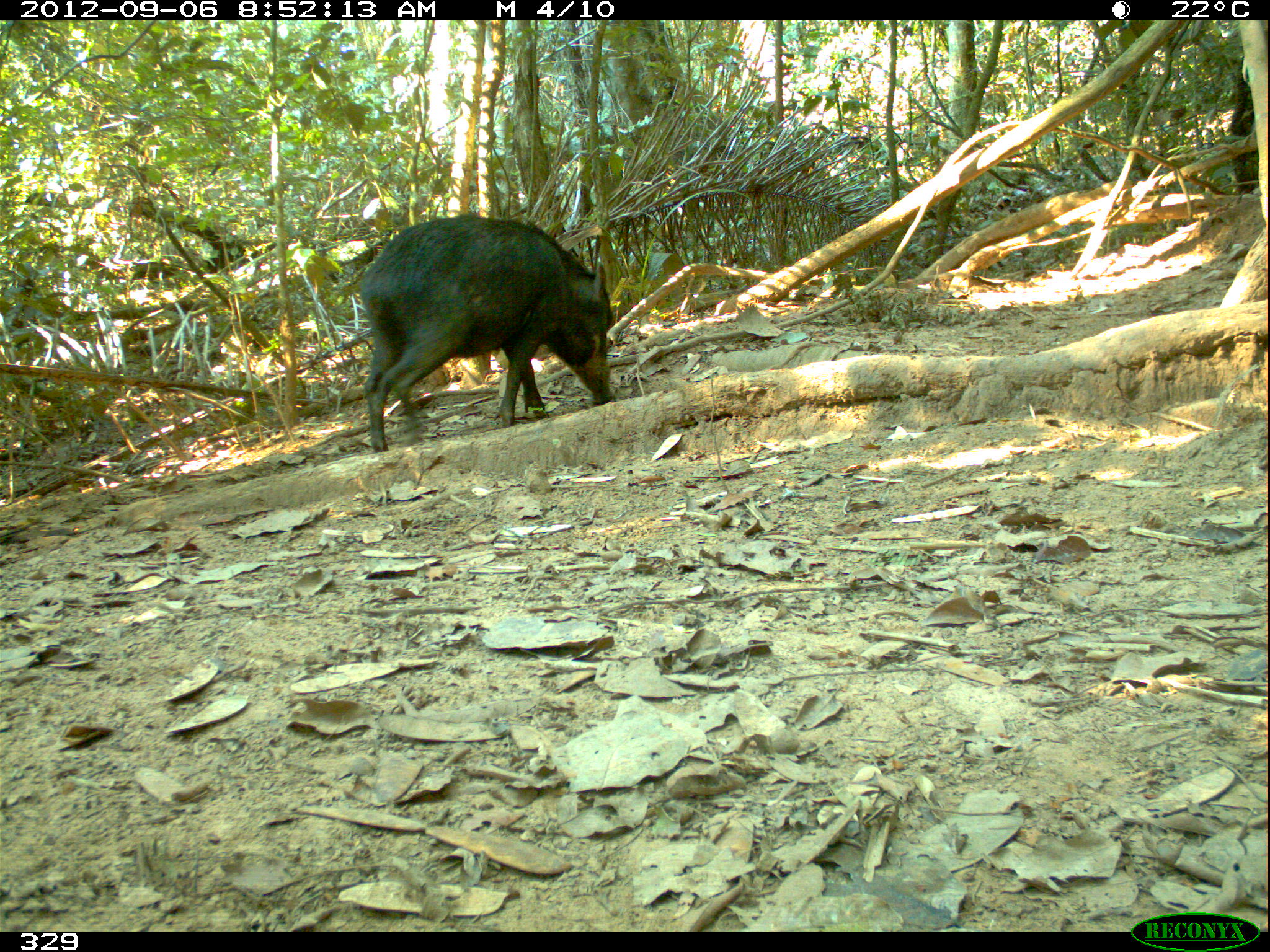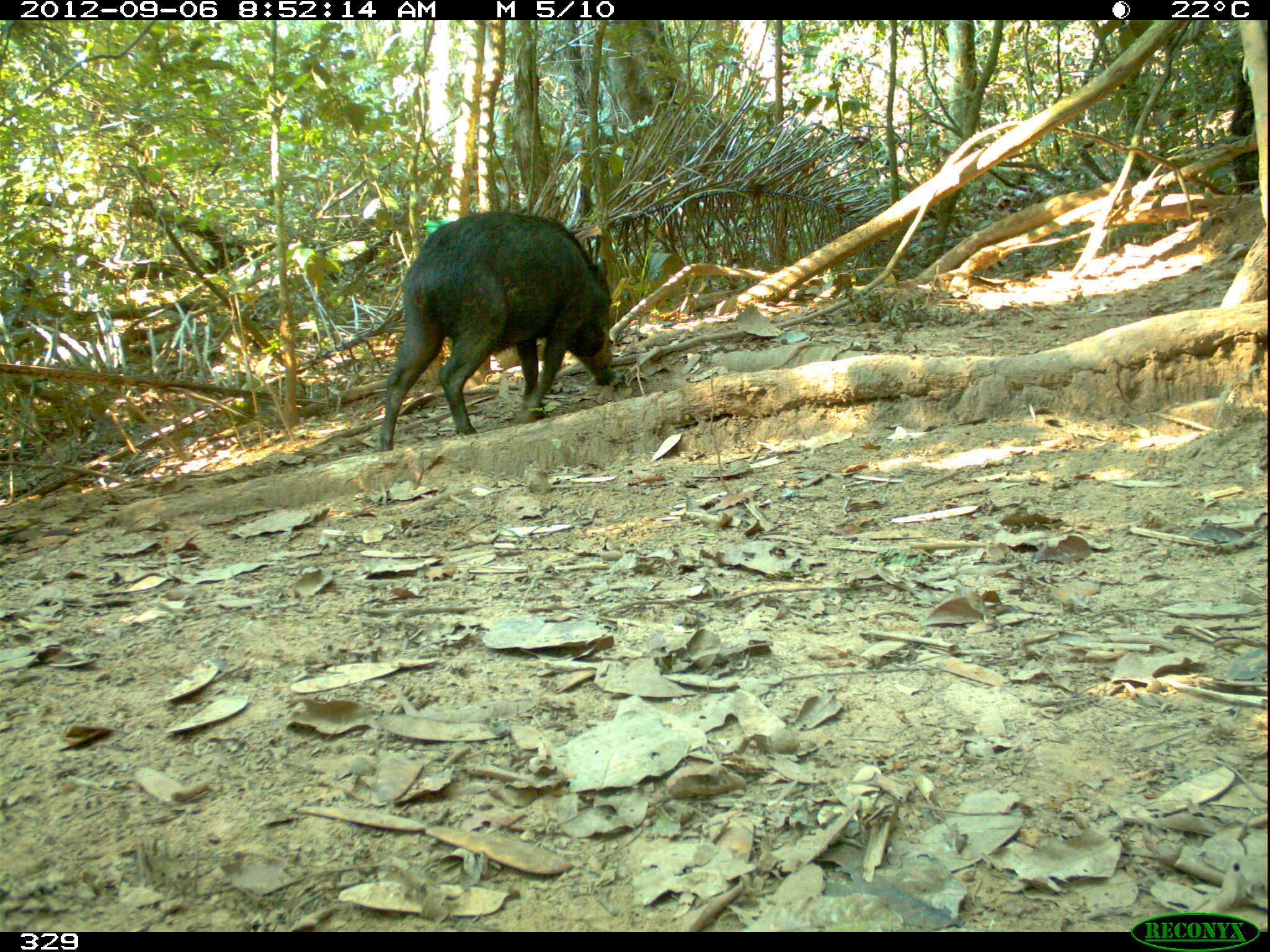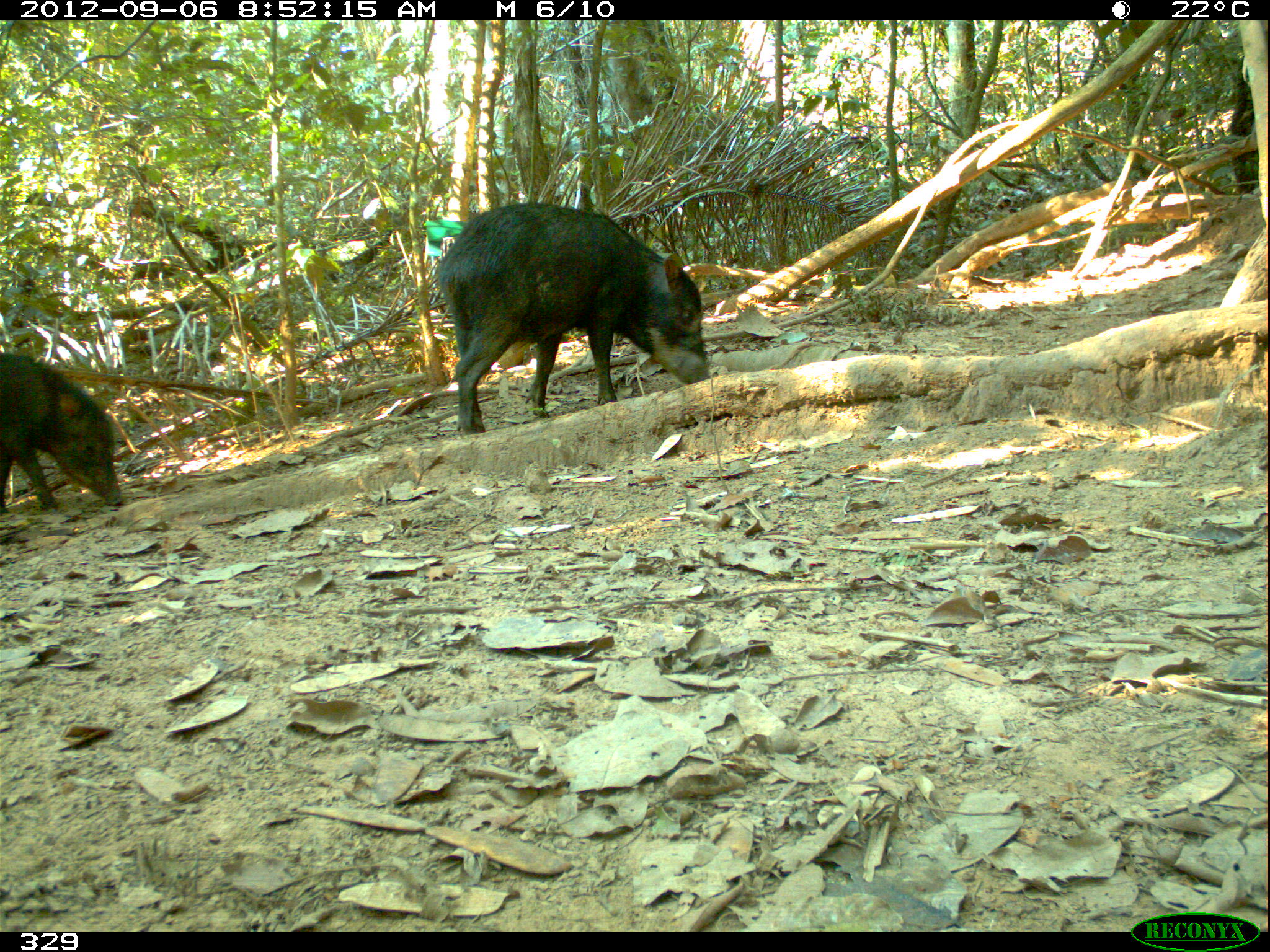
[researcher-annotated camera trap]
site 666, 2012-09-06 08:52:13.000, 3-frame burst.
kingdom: Animalia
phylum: Chordata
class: Mammalia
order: Artiodactyla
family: Tayassuidae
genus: Tayassu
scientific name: Tayassu pecari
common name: white-lipped peccary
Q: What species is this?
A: Tayassu pecari (white-lipped peccary).